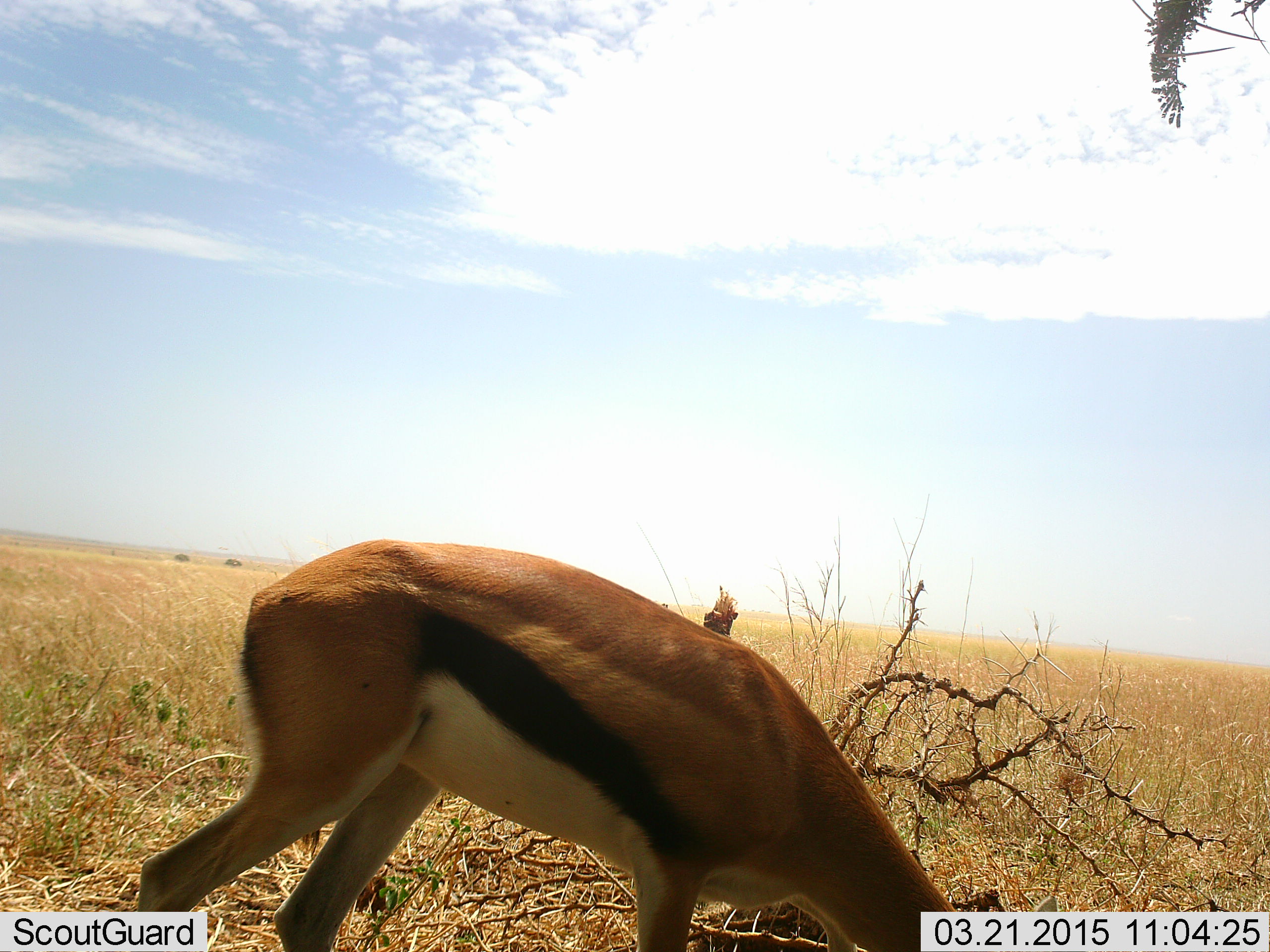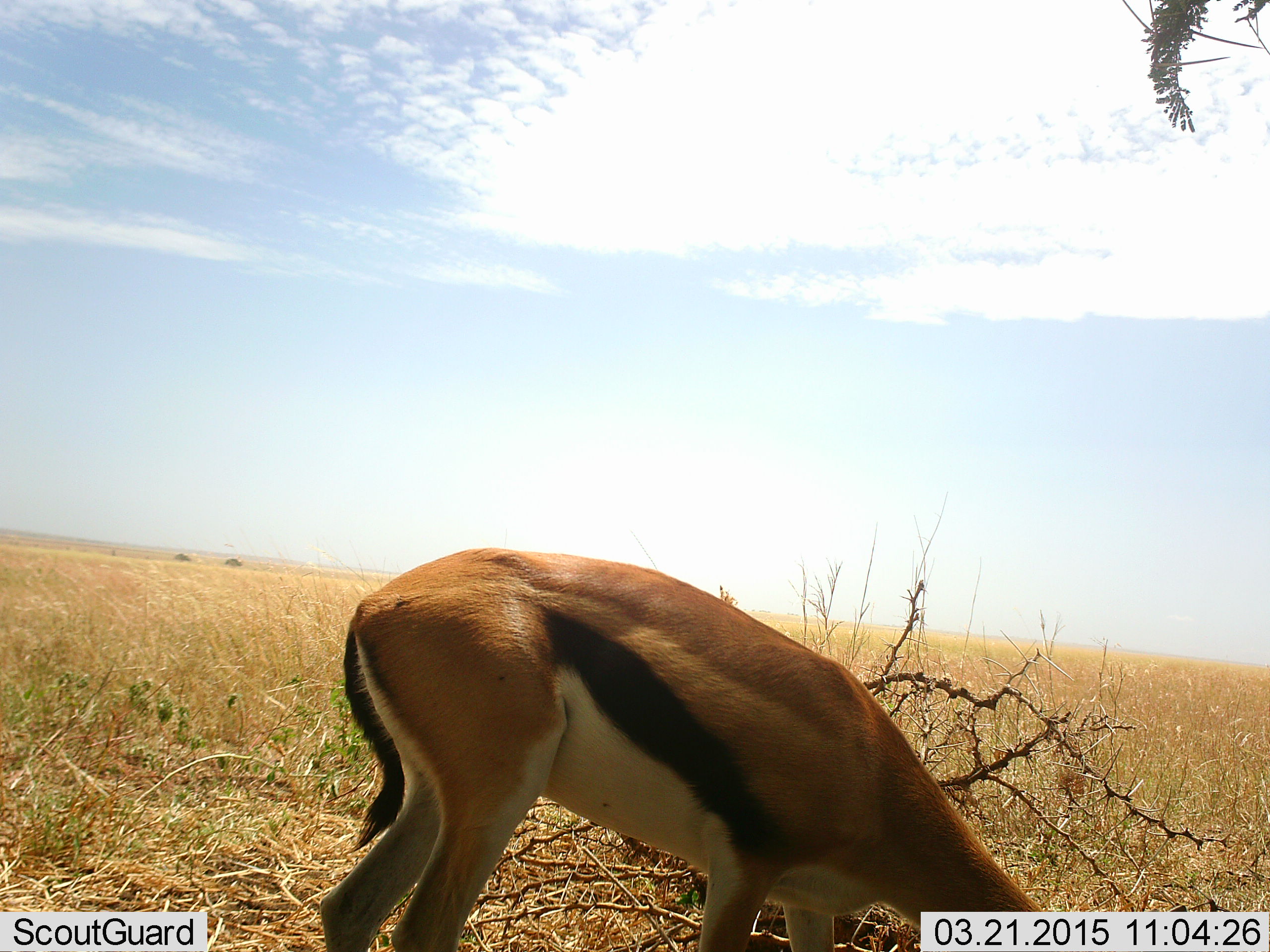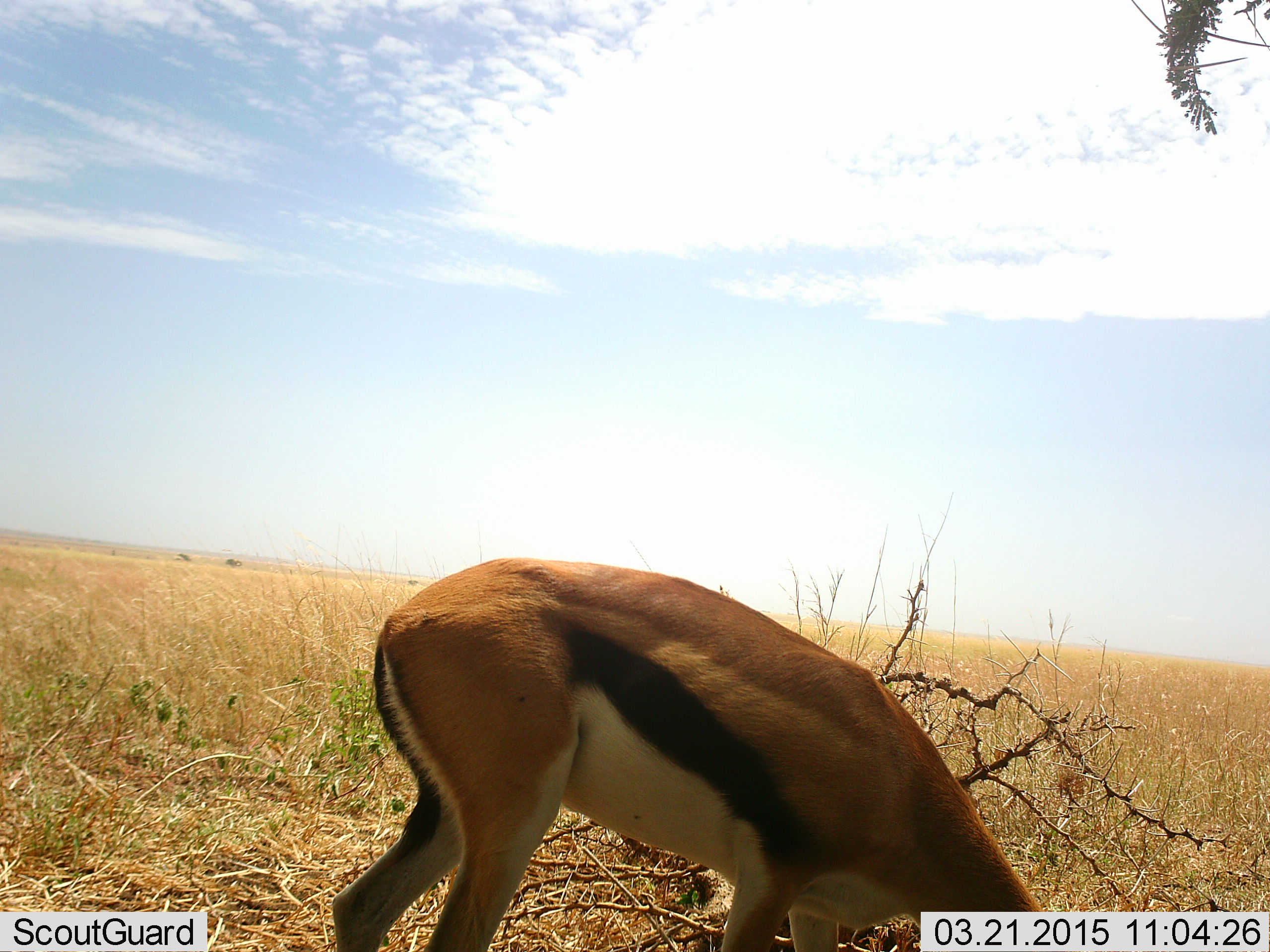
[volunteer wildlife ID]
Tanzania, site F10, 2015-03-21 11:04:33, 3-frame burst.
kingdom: Animalia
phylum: Chordata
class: Mammalia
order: Artiodactyla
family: Bovidae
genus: Eudorcas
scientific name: Eudorcas thomsonii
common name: thomson's gazelle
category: gazellethomsons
Gazellethomsons (thomson's gazelle) (Eudorcas thomsonii), count 1. Behavior (volunteer vote fractions): standing 0%, resting 0%, moving 10%, interacting 0%. Young present (vote fraction): 0%. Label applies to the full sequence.